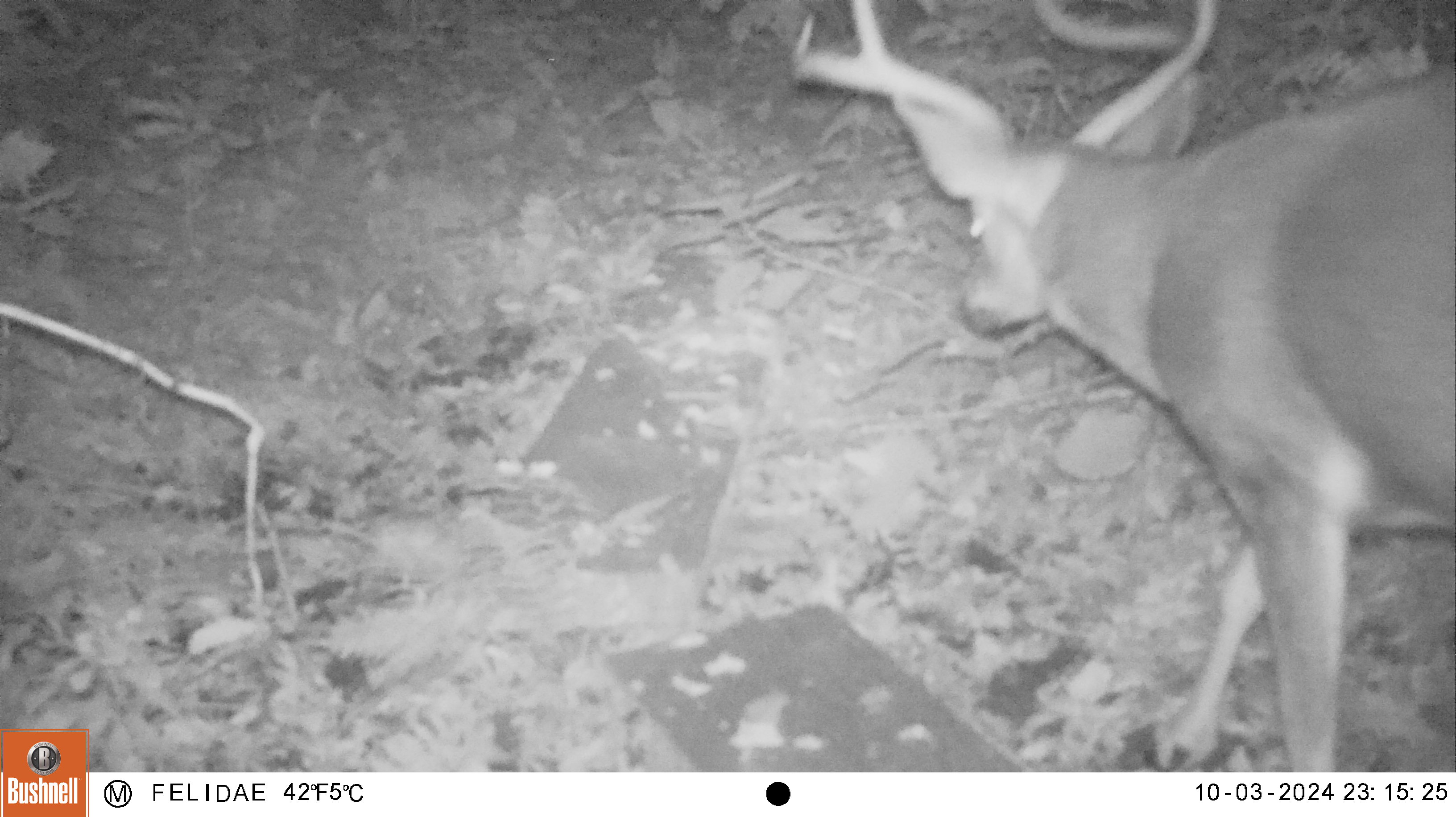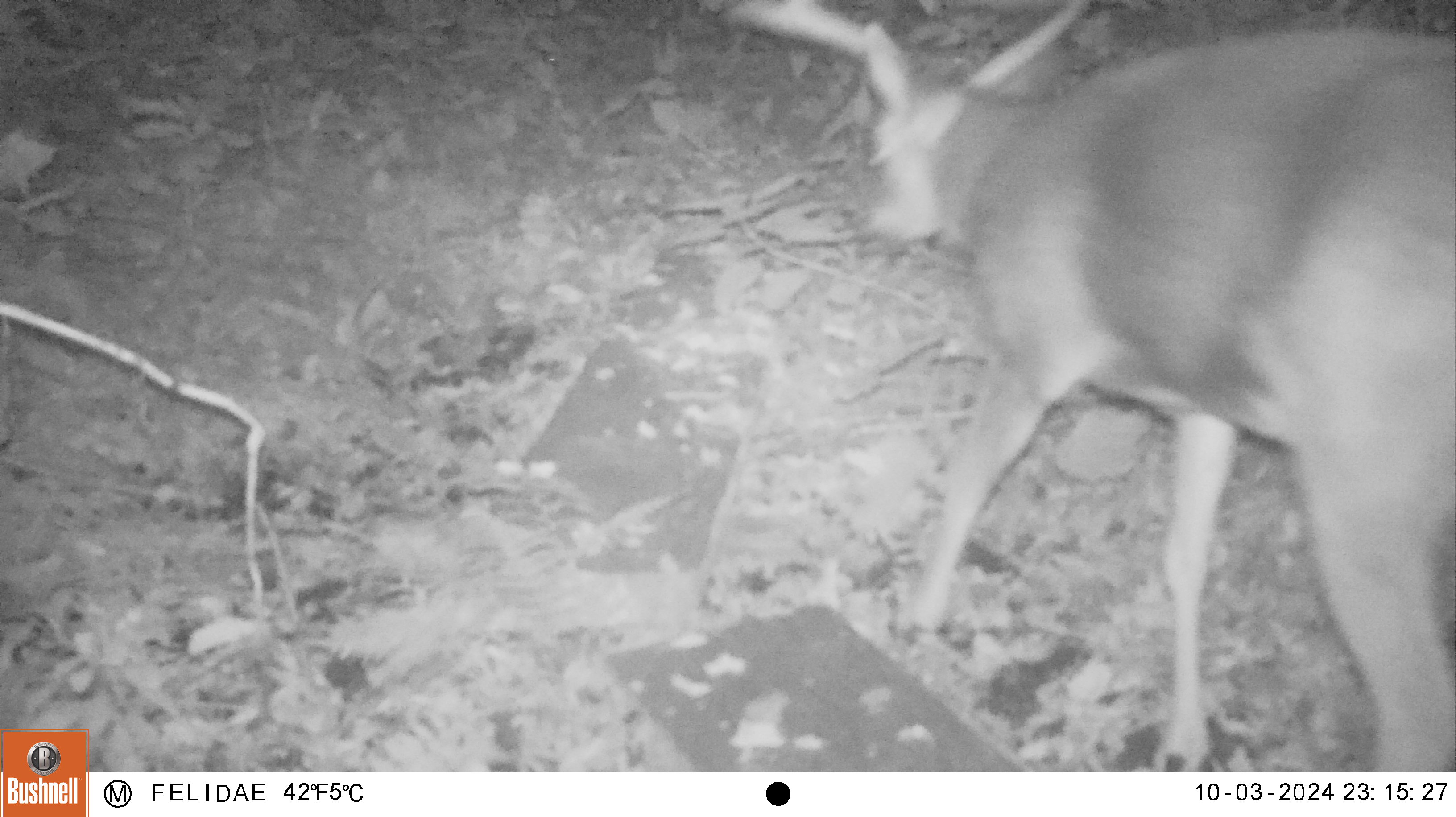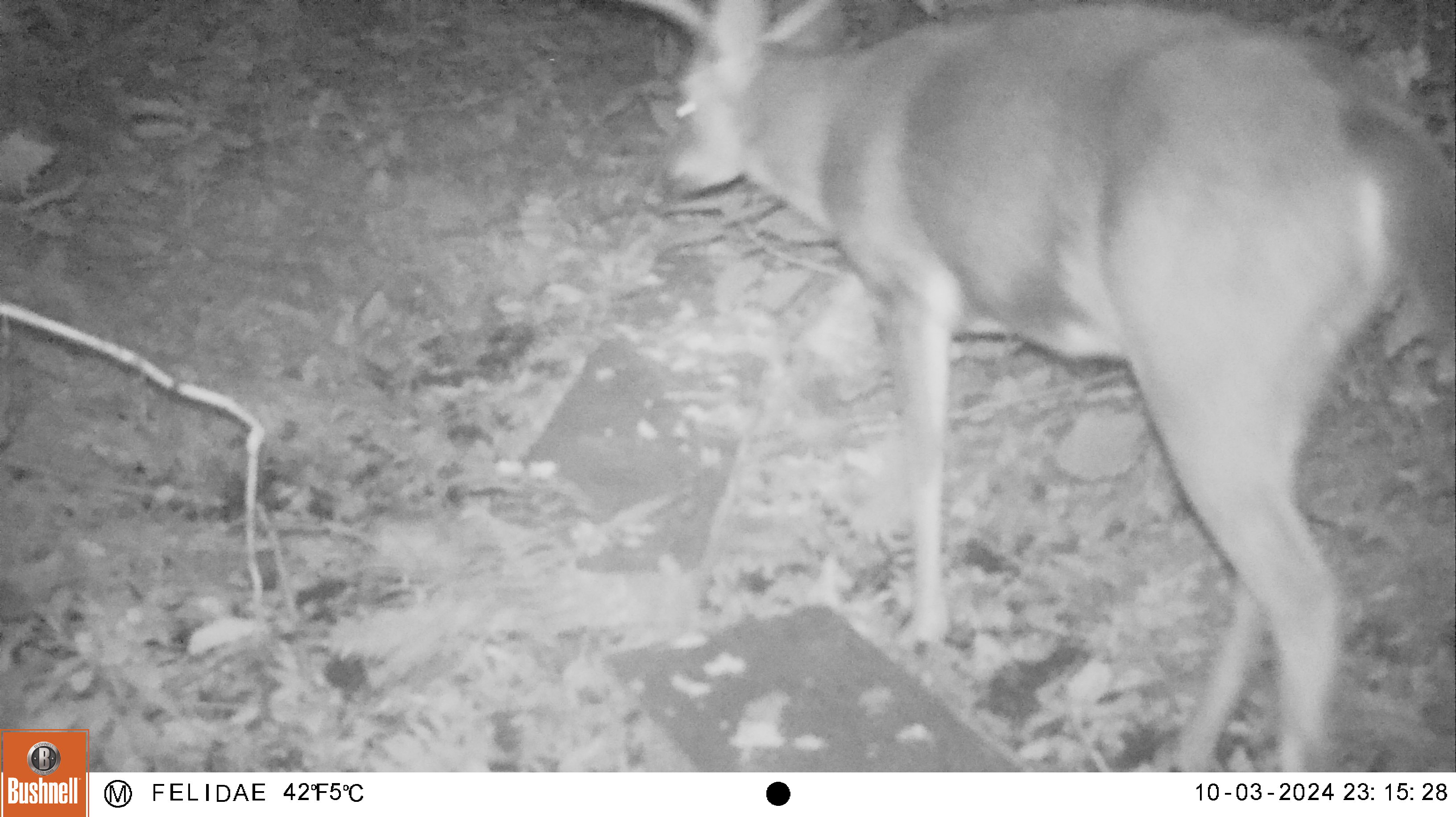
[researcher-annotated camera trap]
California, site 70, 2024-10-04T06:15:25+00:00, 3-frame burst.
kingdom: Animalia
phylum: Chordata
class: Mammalia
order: Artiodactyla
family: Cervidae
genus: Odocoileus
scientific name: Odocoileus hemionus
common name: mule deer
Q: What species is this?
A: Mule deer (Odocoileus hemionus).